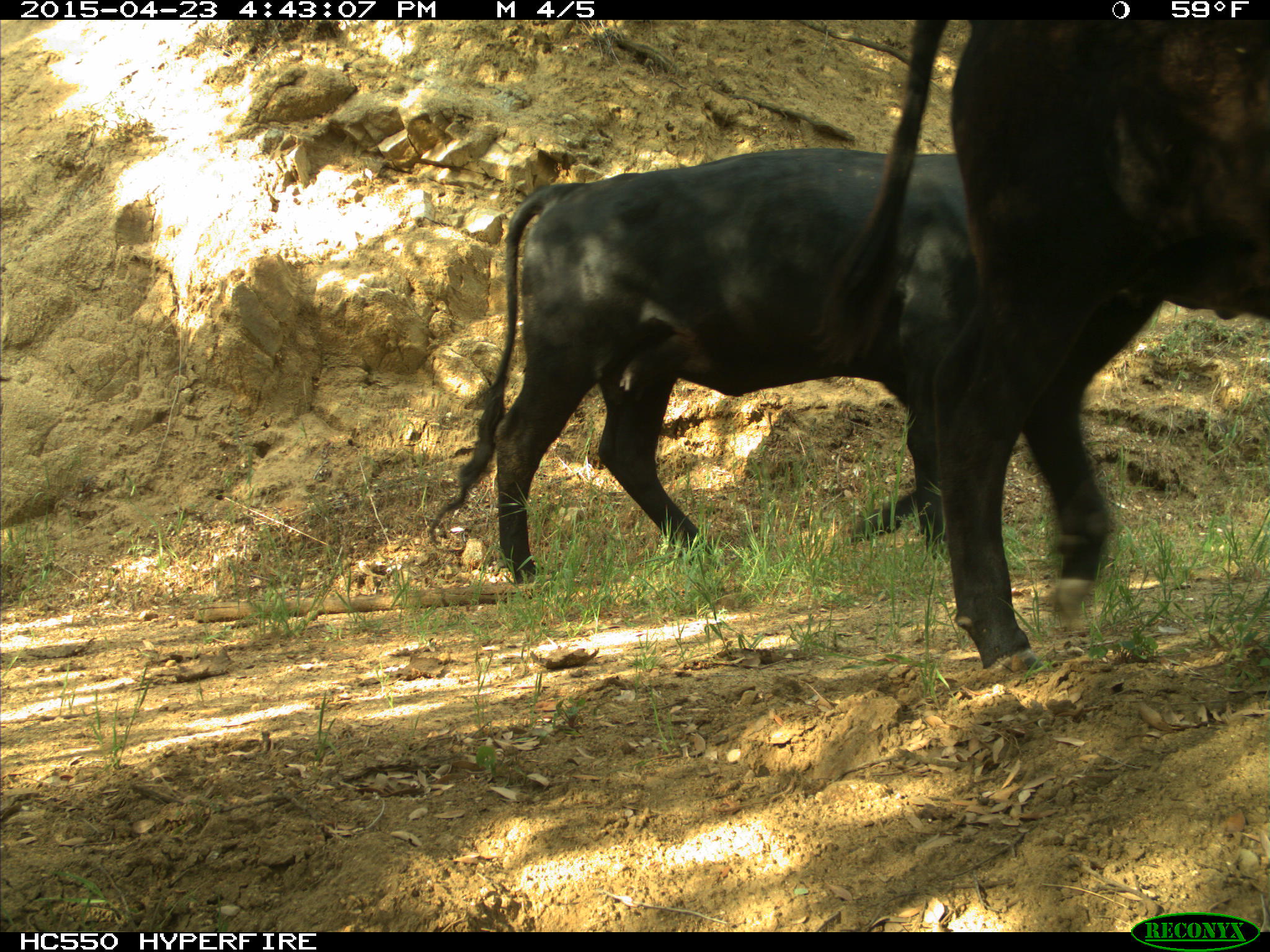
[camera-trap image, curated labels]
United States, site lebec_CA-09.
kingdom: Animalia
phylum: Chordata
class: Mammalia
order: Artiodactyla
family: Bovidae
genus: Bos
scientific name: Bos taurus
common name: domestic cow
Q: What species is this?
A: Bos taurus (domestic cow).